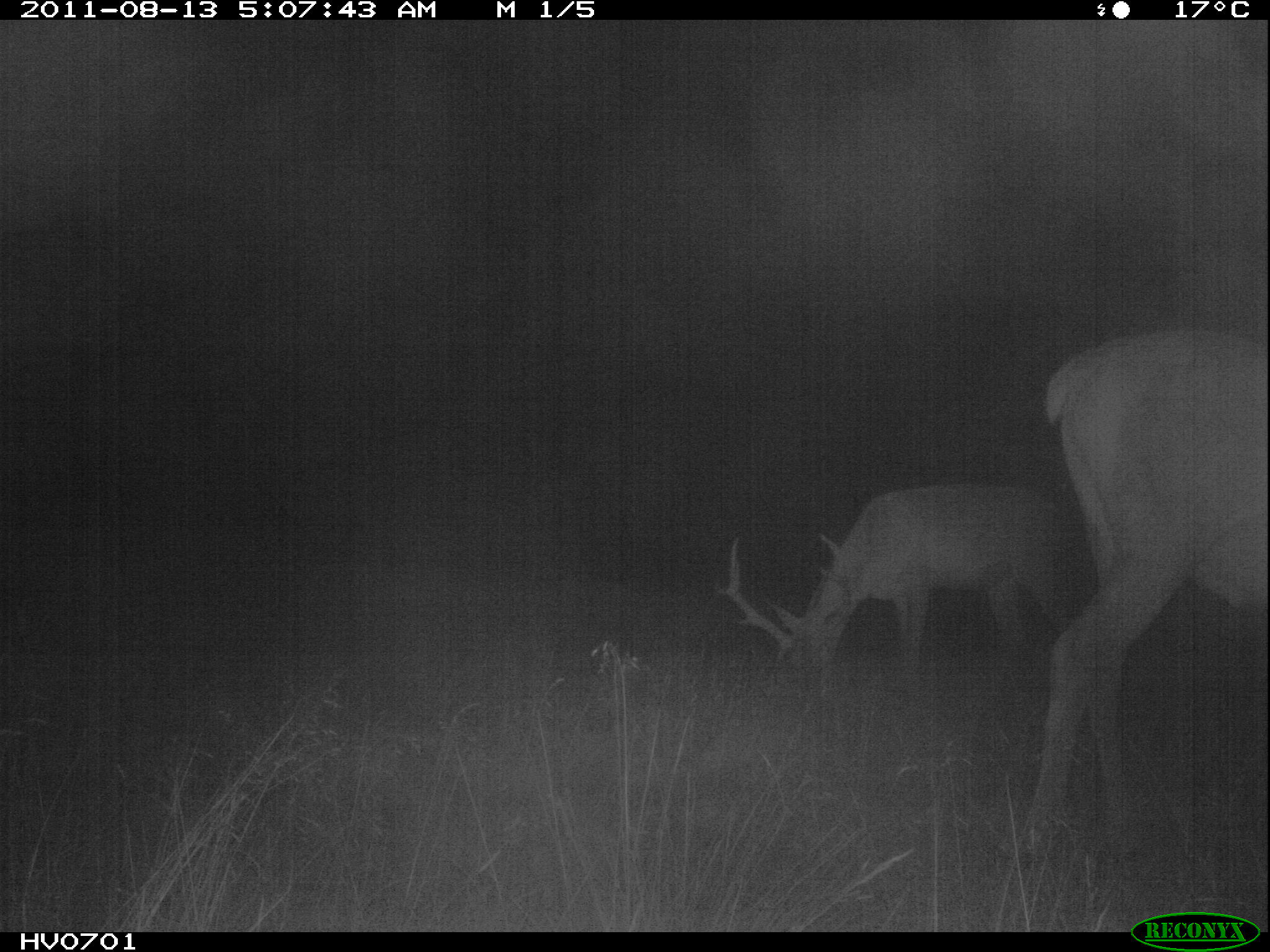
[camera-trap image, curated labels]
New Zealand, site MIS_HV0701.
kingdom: Animalia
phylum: Chordata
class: Mammalia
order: Artiodactyla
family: Cervidae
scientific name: Cervidae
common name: deer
Deer (Cervidae).